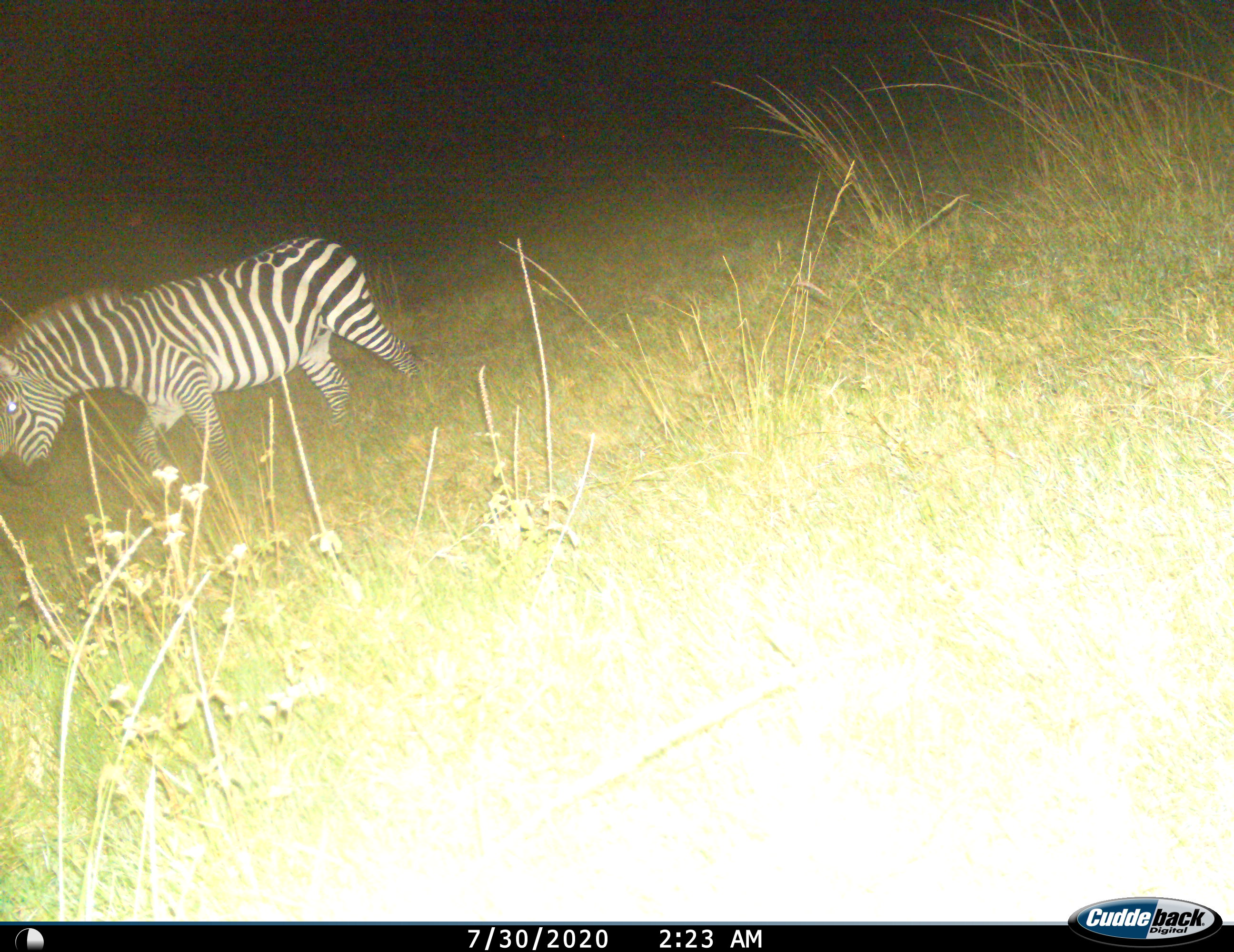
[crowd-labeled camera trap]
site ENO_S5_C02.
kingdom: Animalia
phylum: Chordata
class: Mammalia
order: Perissodactyla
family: Equidae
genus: Equus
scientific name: Equus quagga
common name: plains zebra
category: zebraplains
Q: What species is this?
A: Zebraplains (plains zebra) (Equus quagga).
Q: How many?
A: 1.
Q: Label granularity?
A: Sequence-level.